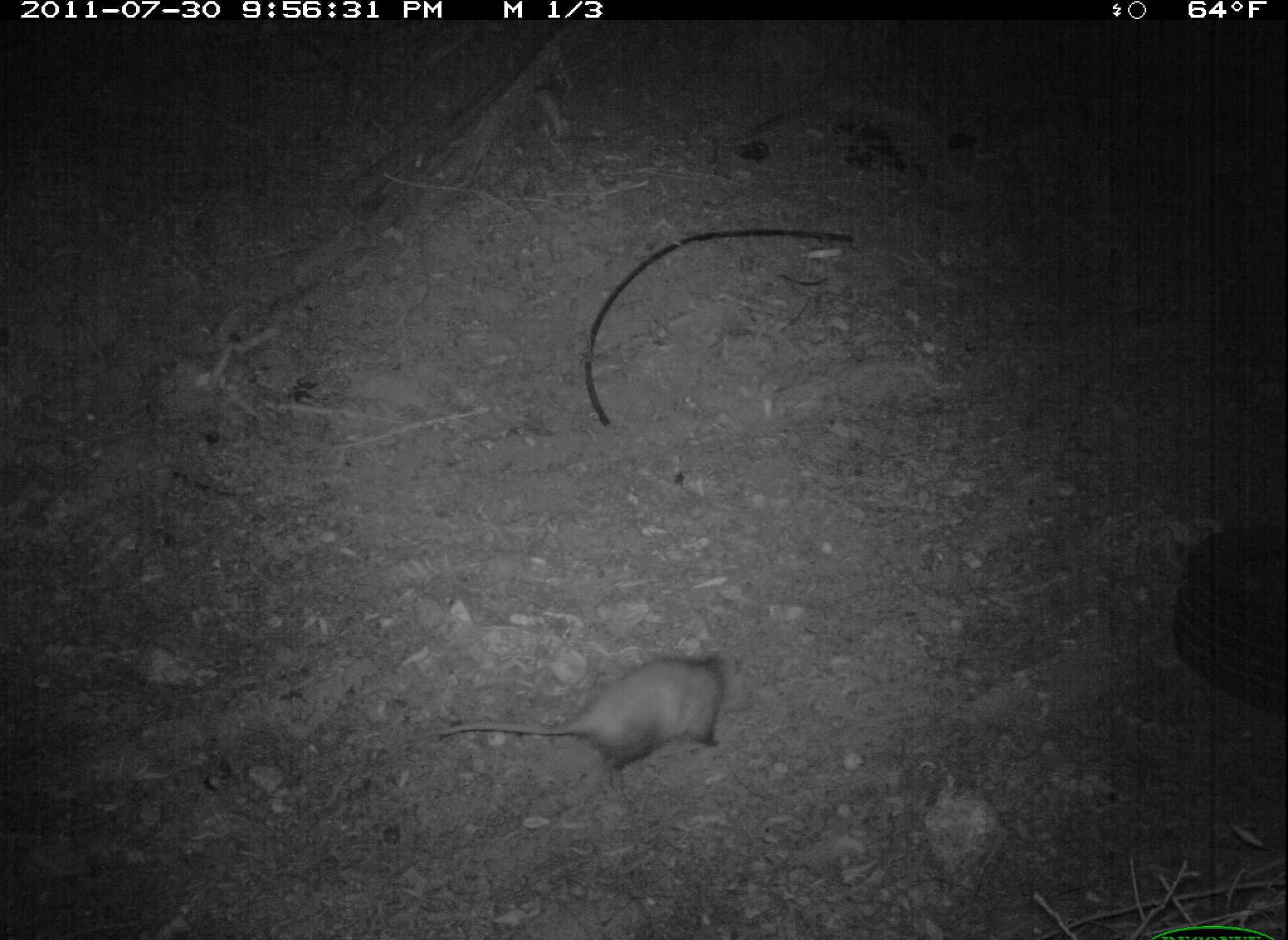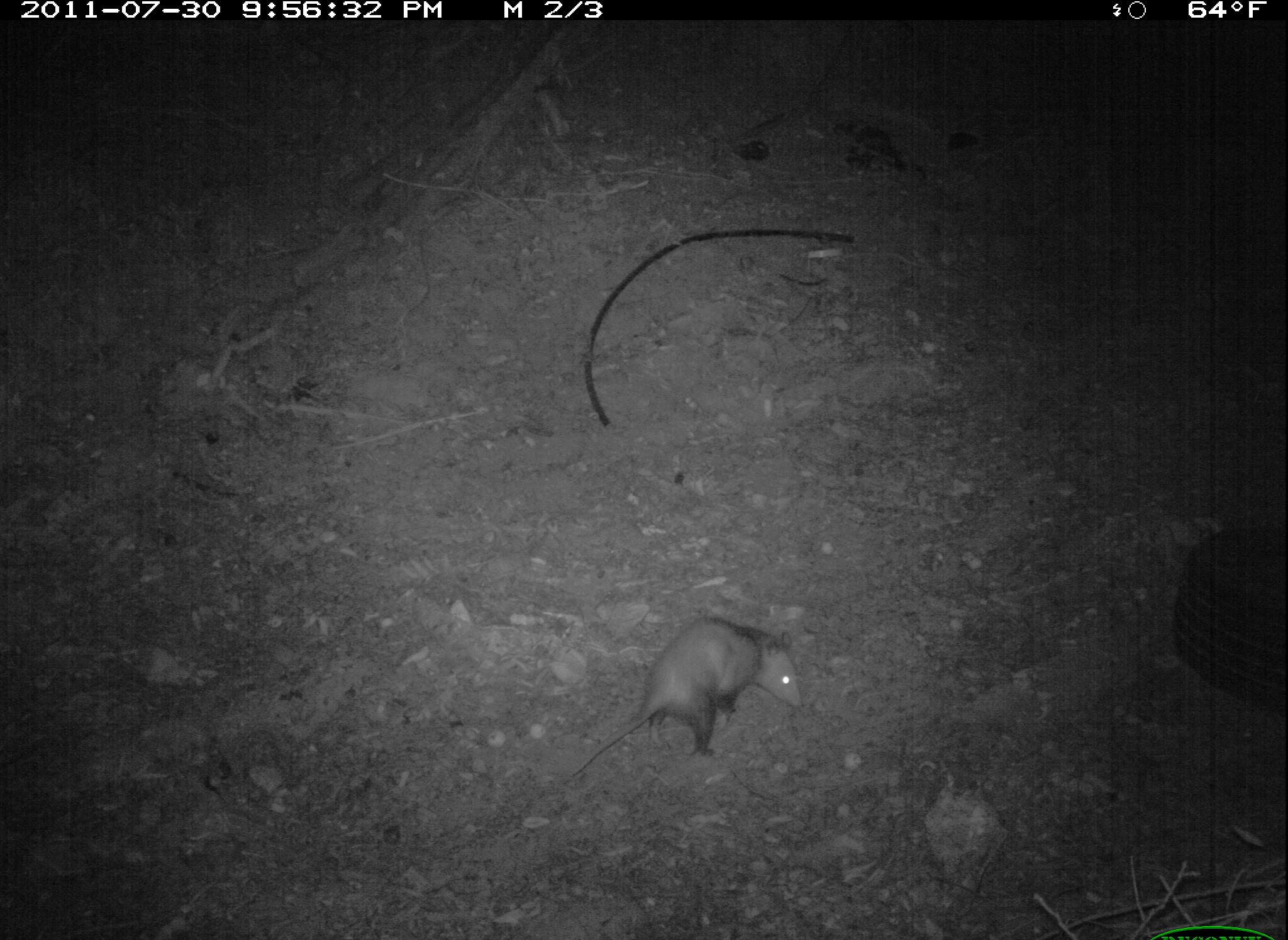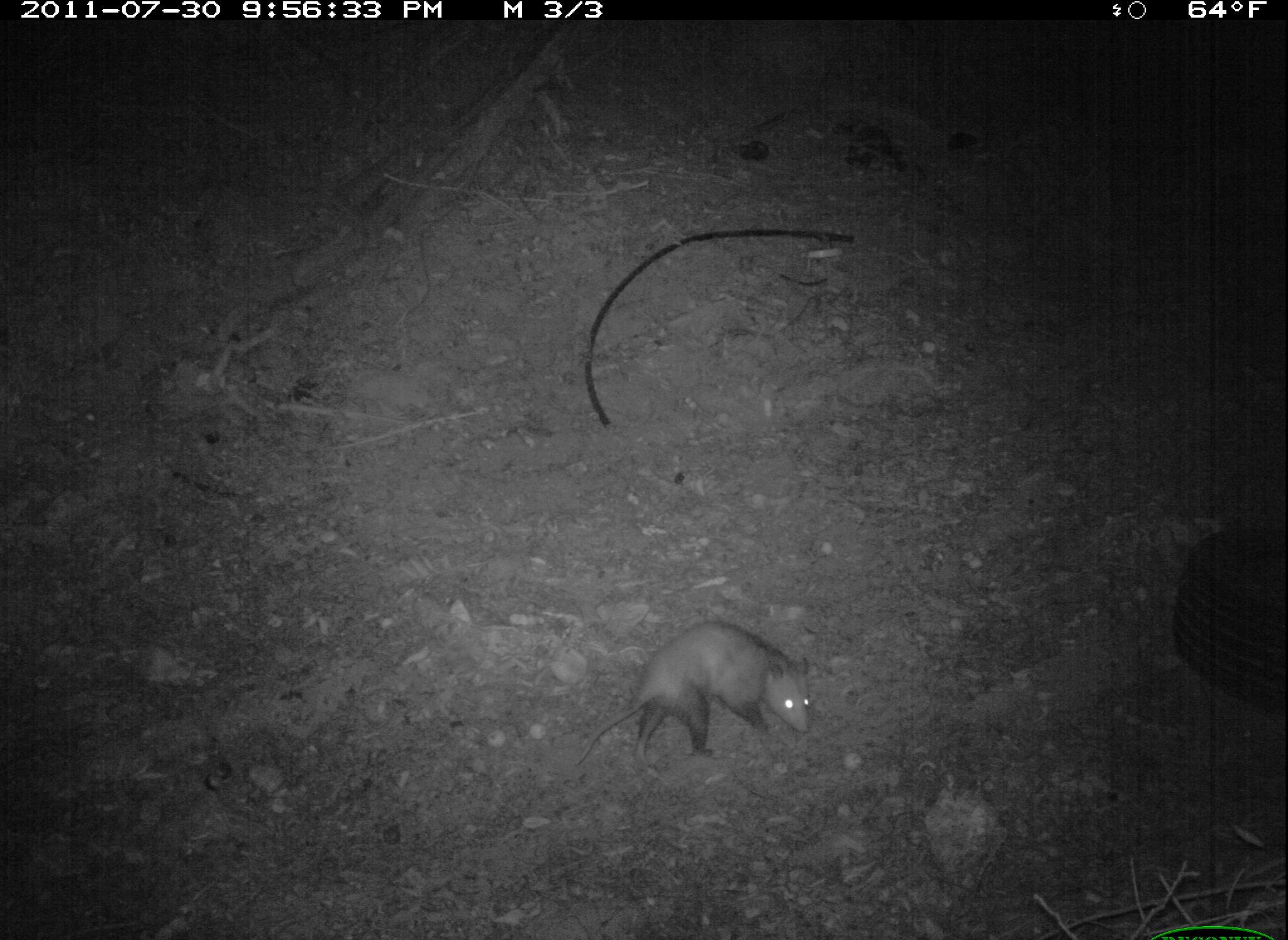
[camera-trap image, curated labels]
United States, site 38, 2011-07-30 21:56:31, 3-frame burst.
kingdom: Animalia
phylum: Chordata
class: Mammalia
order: Didelphimorphia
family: Didelphidae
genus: Didelphis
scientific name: Didelphis virginiana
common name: virginia opossum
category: opossum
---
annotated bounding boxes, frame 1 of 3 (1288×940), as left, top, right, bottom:
opossum: 427, 649, 773, 784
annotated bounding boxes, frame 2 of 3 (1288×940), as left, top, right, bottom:
opossum: 549, 590, 815, 797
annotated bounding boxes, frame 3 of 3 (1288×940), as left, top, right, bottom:
opossum: 557, 614, 825, 781